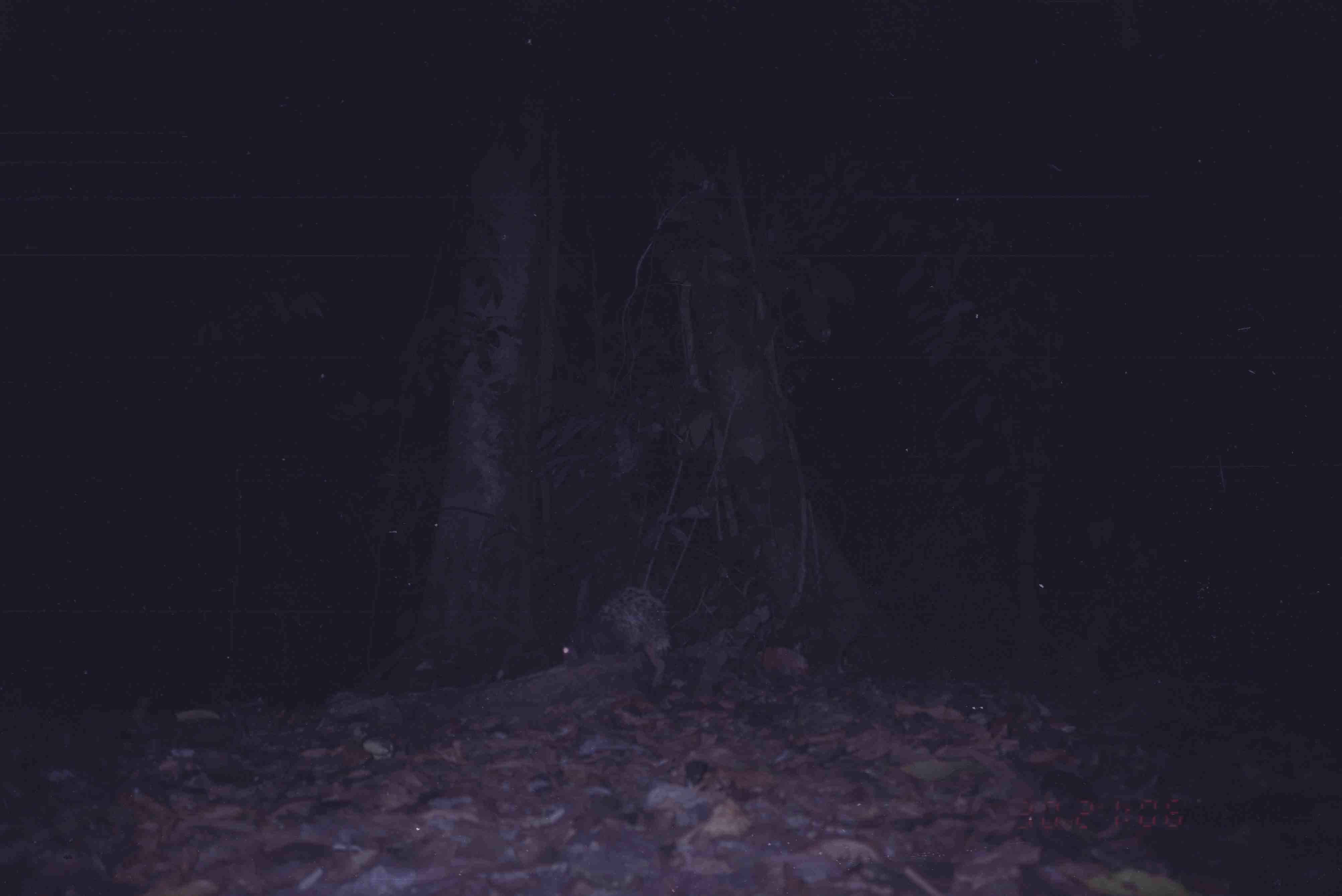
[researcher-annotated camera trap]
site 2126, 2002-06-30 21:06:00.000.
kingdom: Animalia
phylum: Chordata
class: Mammalia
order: Rodentia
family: Hystricidae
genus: Hystrix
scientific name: Hystrix brachyura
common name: east asian porcupine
Hystrix brachyura (east asian porcupine), count 1.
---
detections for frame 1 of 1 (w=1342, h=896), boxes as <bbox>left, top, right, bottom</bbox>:
hystrix brachyura: <bbox>560, 586, 672, 693</bbox>; <bbox>944, 687, 989, 719</bbox>